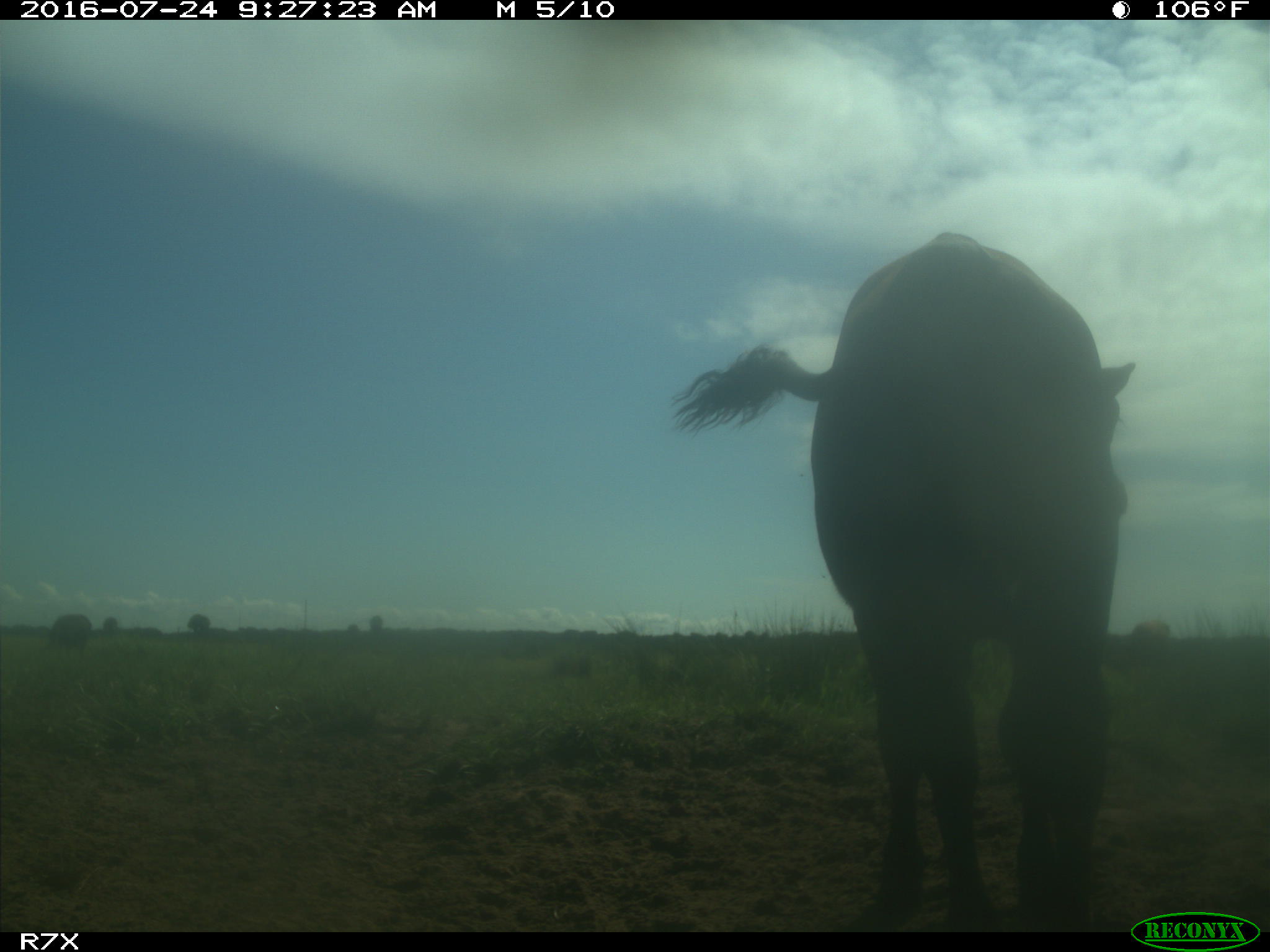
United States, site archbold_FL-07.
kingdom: Animalia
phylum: Chordata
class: Mammalia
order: Artiodactyla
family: Bovidae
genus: Bos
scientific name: Bos taurus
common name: domestic cow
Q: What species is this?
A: Bos taurus (domestic cow).